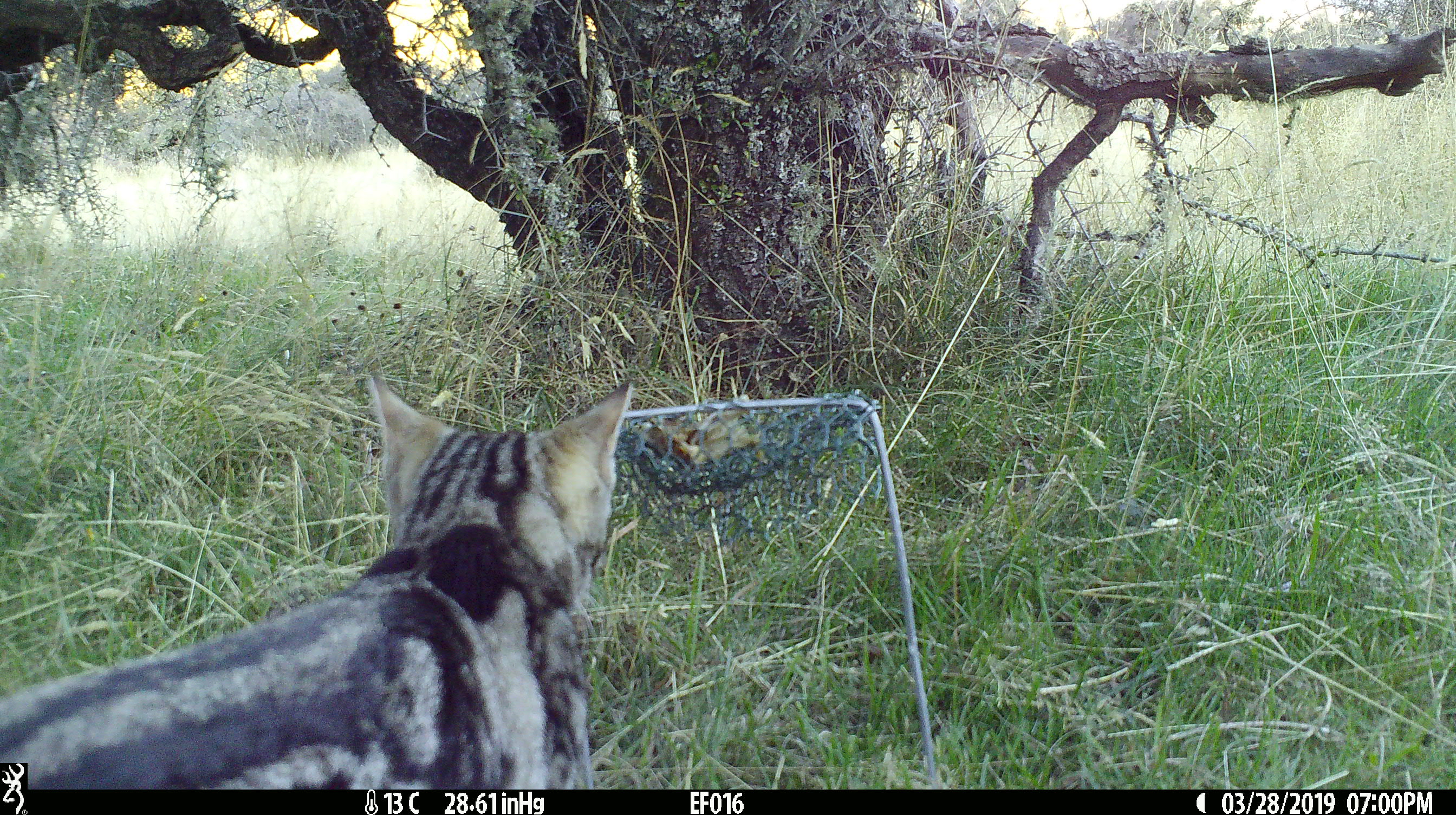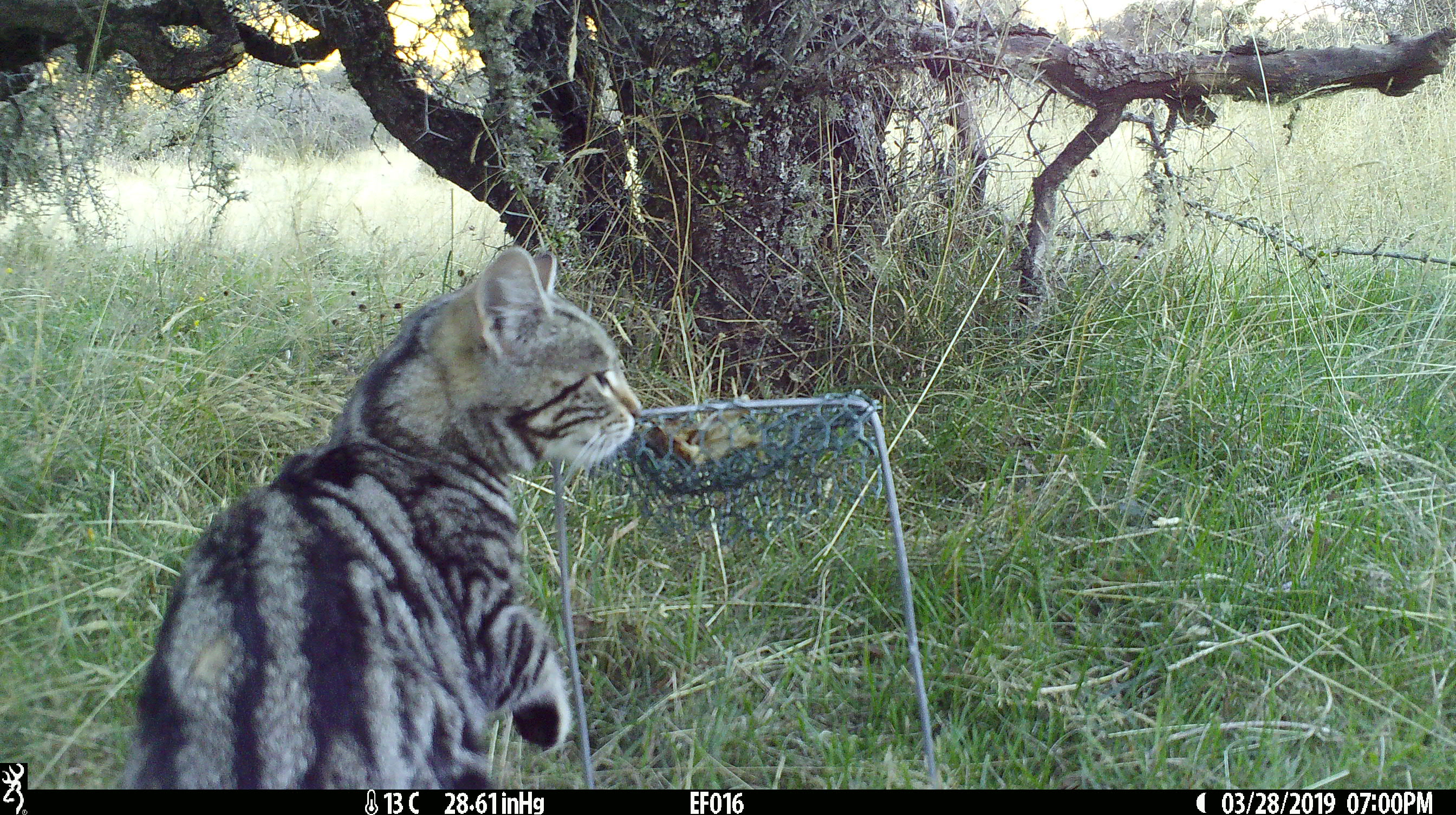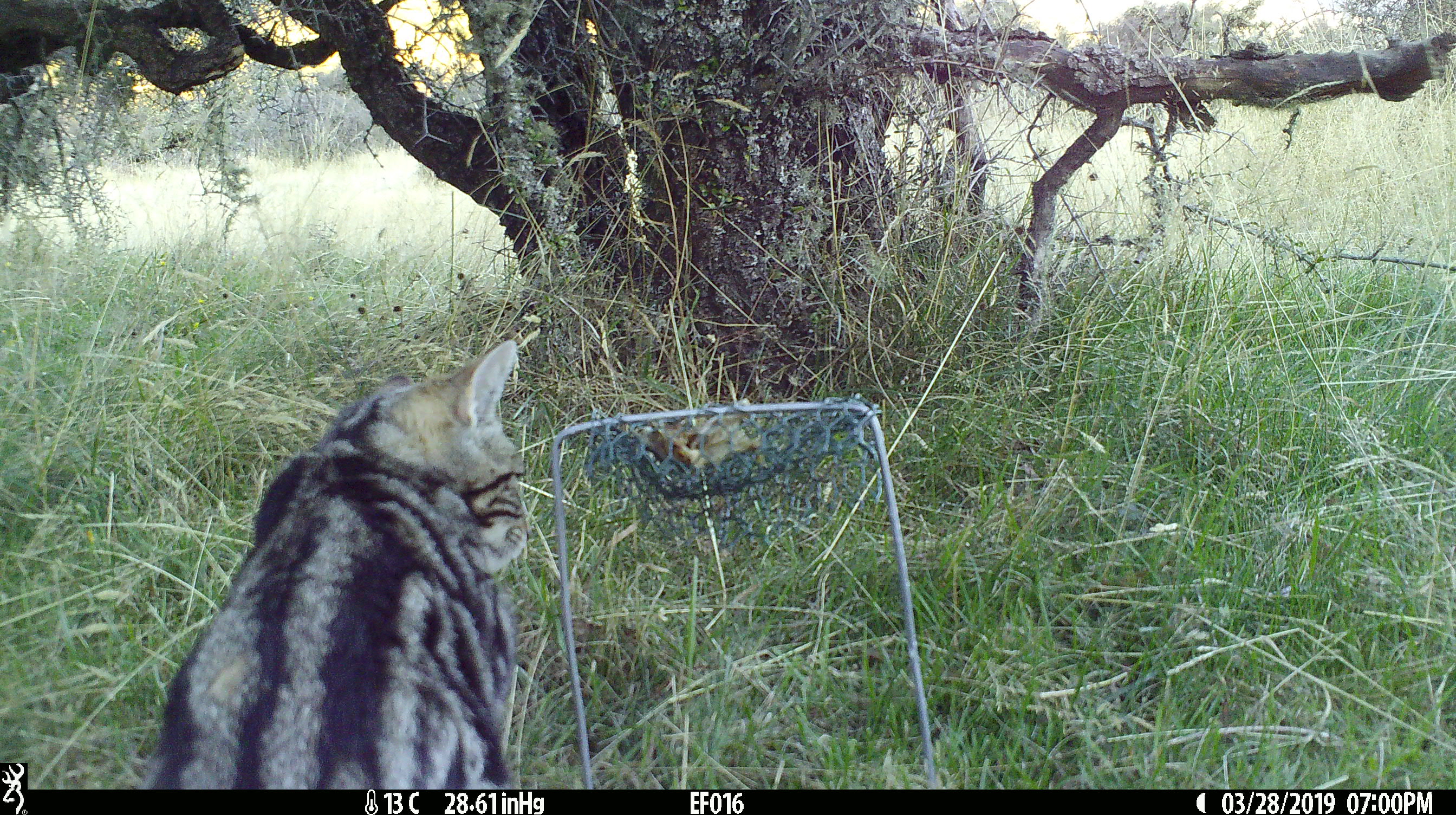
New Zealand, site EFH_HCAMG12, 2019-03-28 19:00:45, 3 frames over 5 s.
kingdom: Animalia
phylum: Chordata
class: Mammalia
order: Carnivora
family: Felidae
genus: Felis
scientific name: Felis catus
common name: domestic cat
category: cat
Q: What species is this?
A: Cat (domestic cat) (Felis catus).